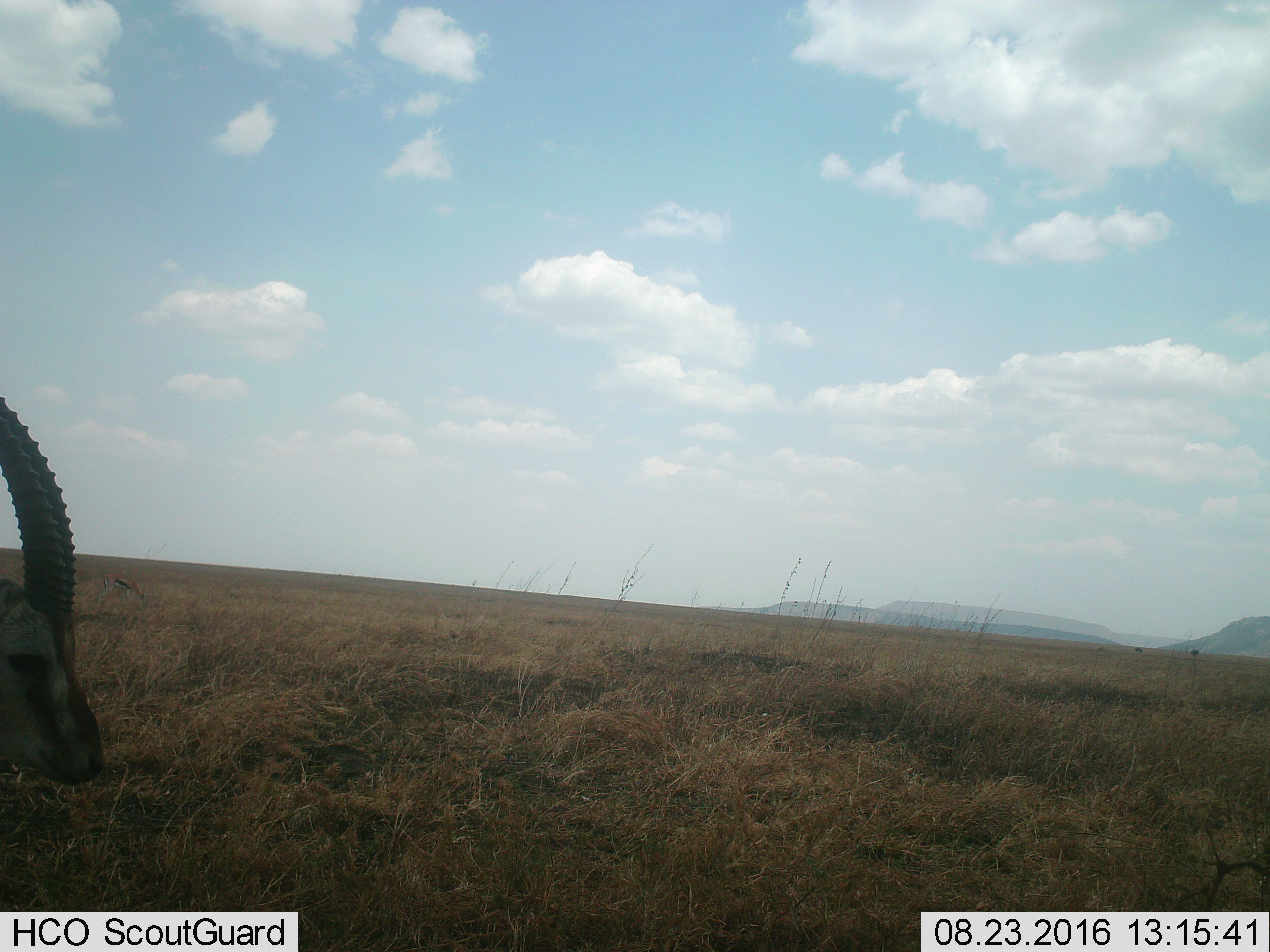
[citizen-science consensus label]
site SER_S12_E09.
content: unidentified animal